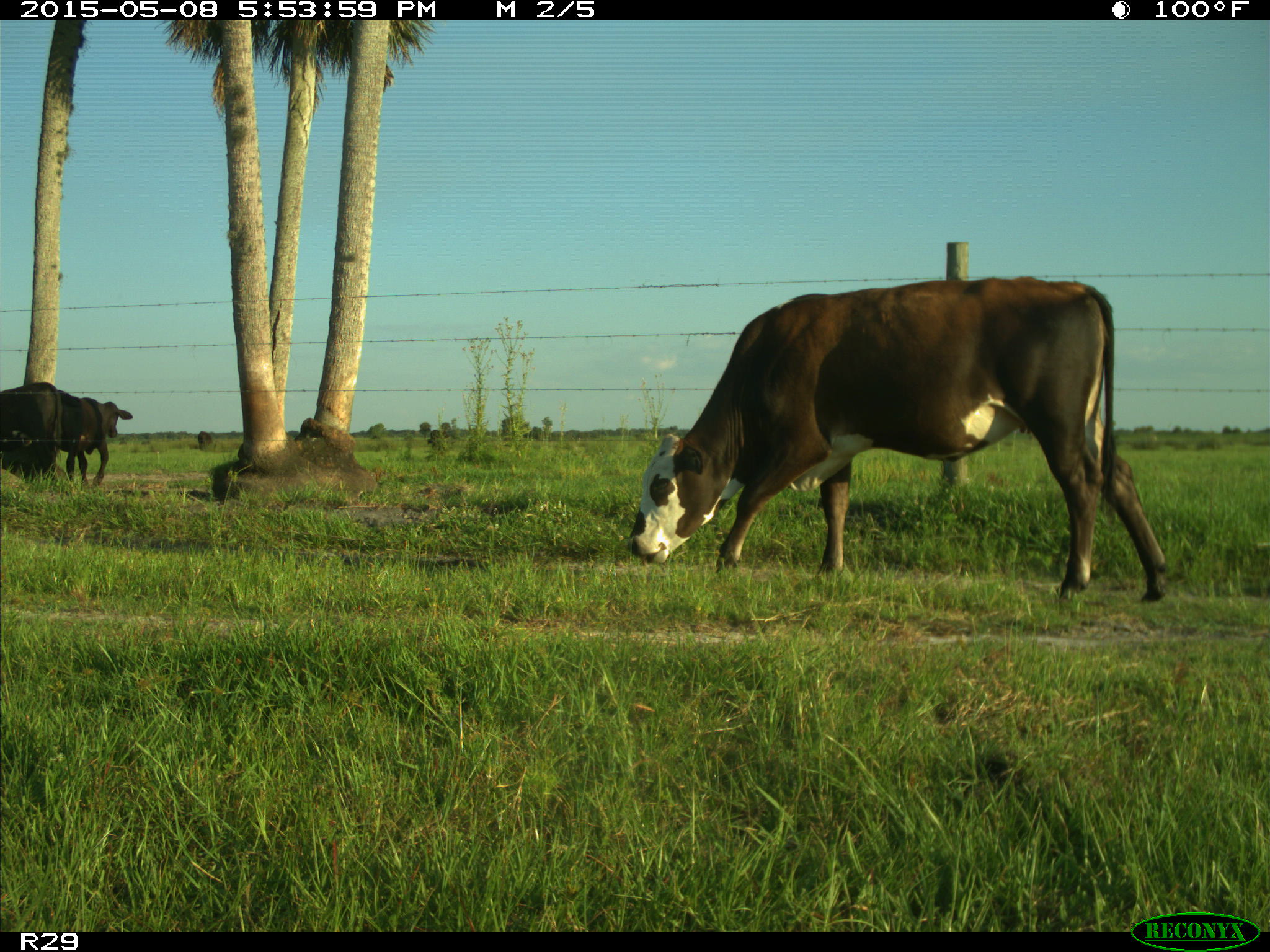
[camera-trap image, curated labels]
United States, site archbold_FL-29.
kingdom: Animalia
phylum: Chordata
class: Mammalia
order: Artiodactyla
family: Bovidae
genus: Bos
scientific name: Bos taurus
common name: domestic cow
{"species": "Bos taurus (domestic cow)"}